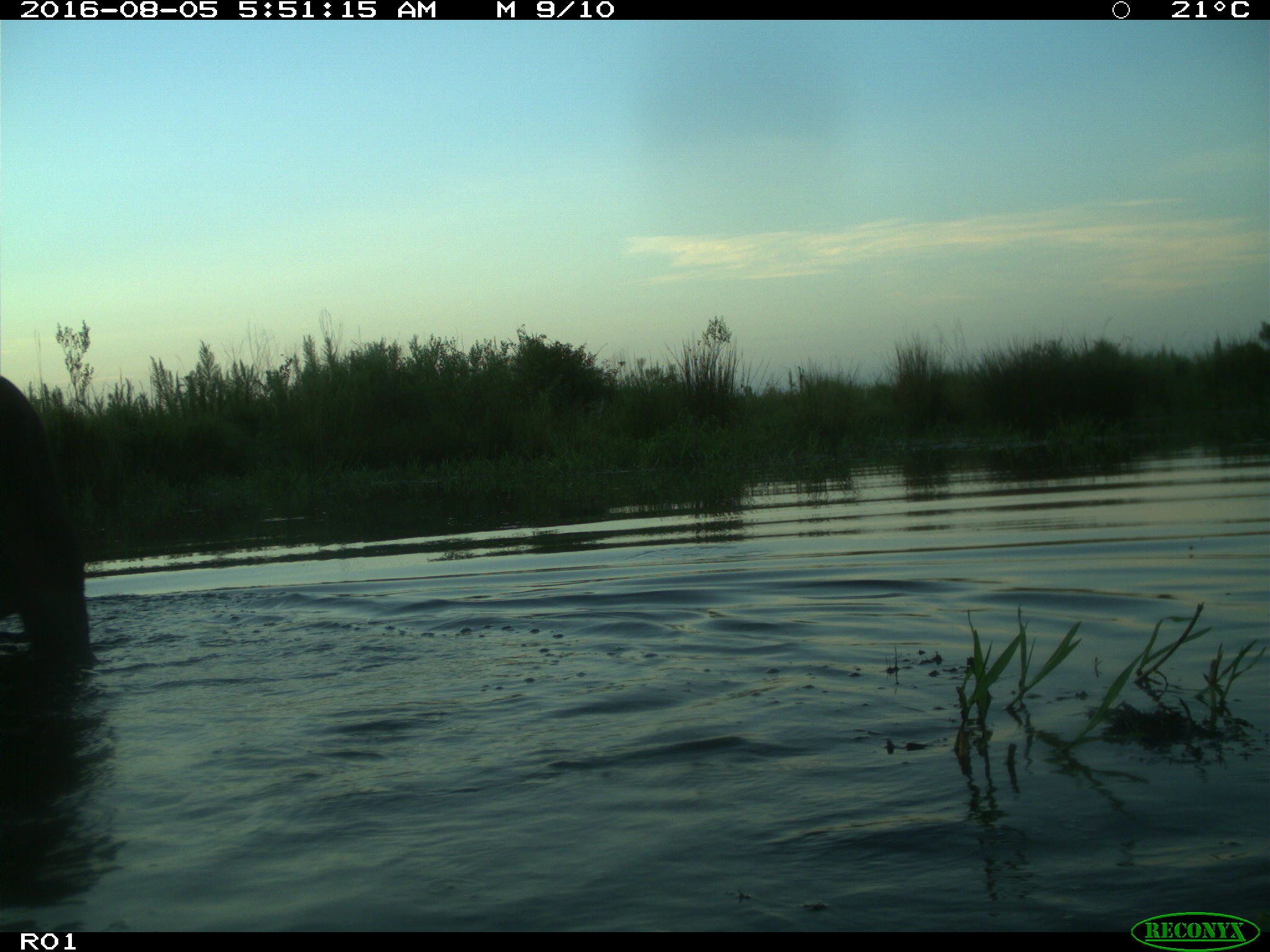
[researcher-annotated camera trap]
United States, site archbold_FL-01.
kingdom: Animalia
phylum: Chordata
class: Mammalia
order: Artiodactyla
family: Bovidae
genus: Bos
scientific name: Bos taurus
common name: domestic cow